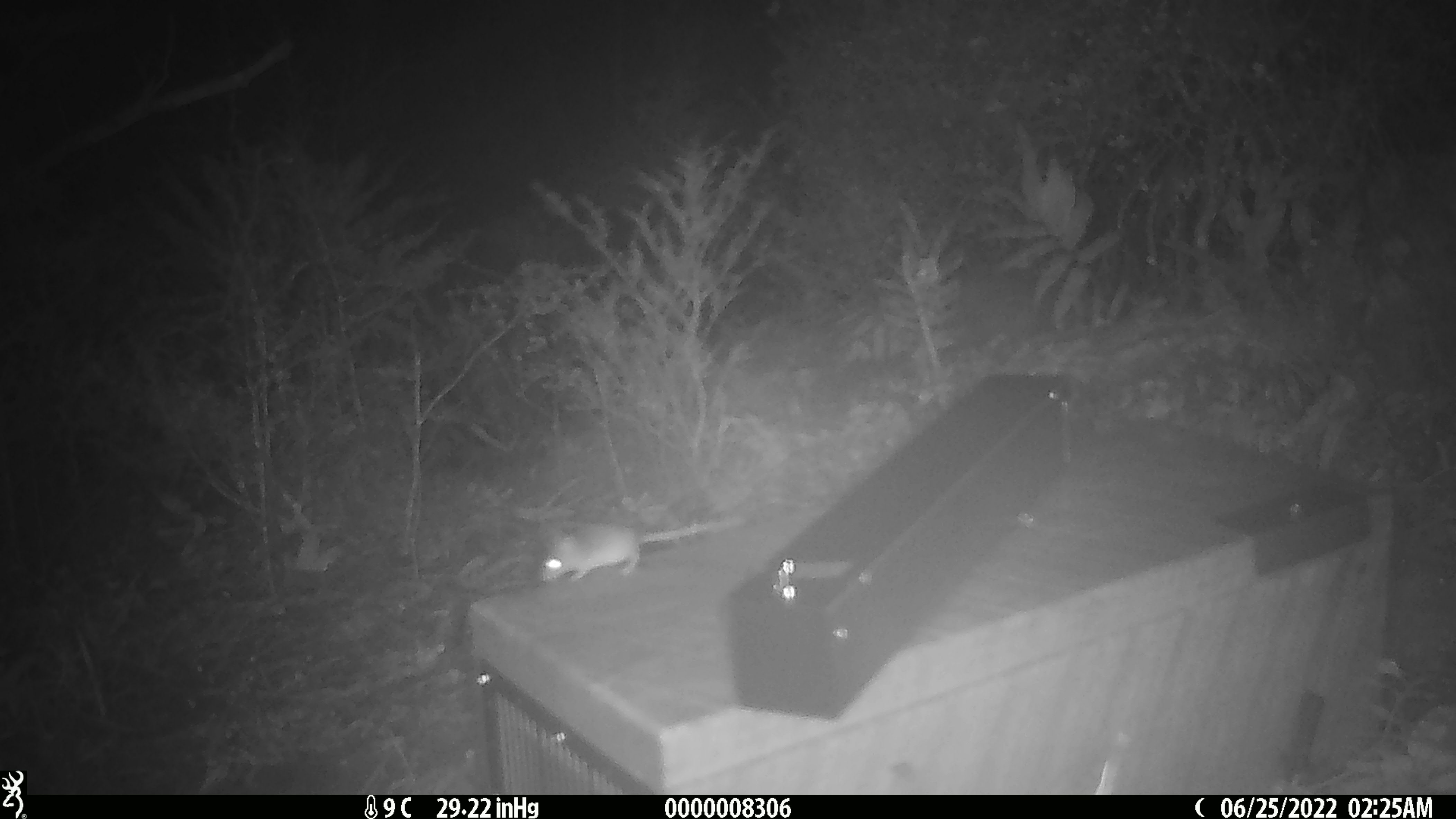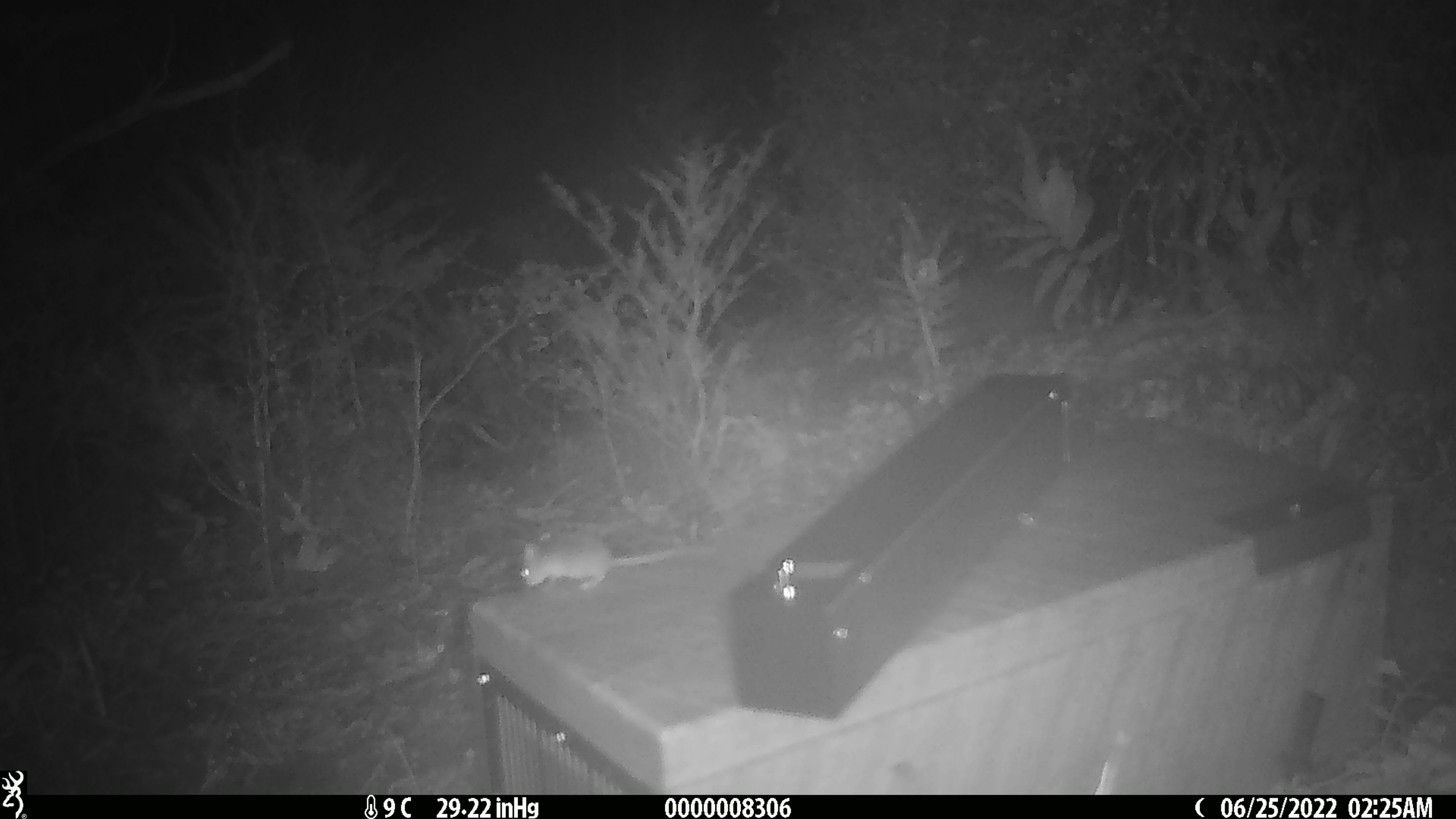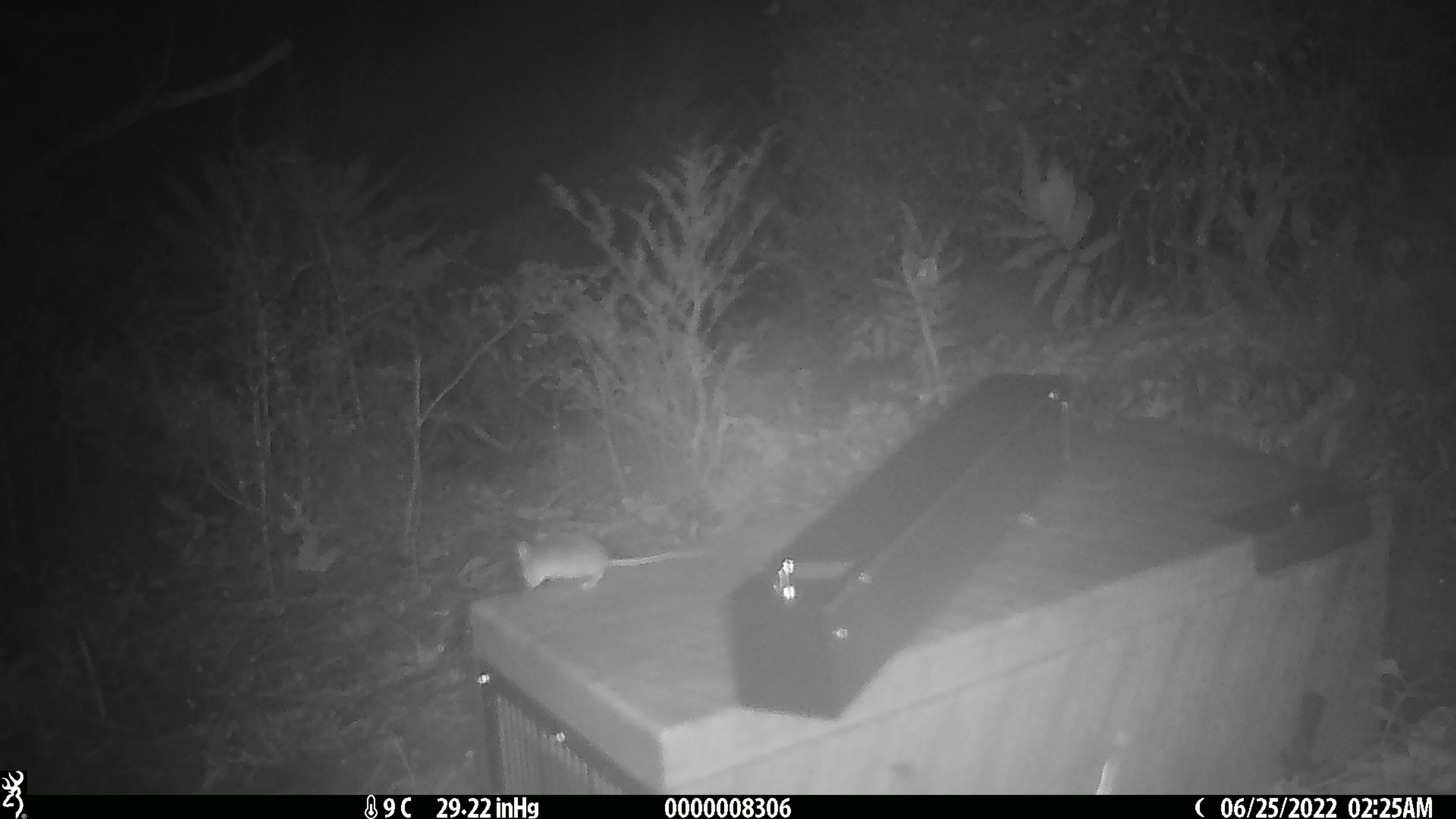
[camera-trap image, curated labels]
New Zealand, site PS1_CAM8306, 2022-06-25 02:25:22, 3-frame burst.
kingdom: Animalia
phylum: Chordata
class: Mammalia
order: Rodentia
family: Muridae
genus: Mus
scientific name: Mus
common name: mouse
Mouse (Mus).